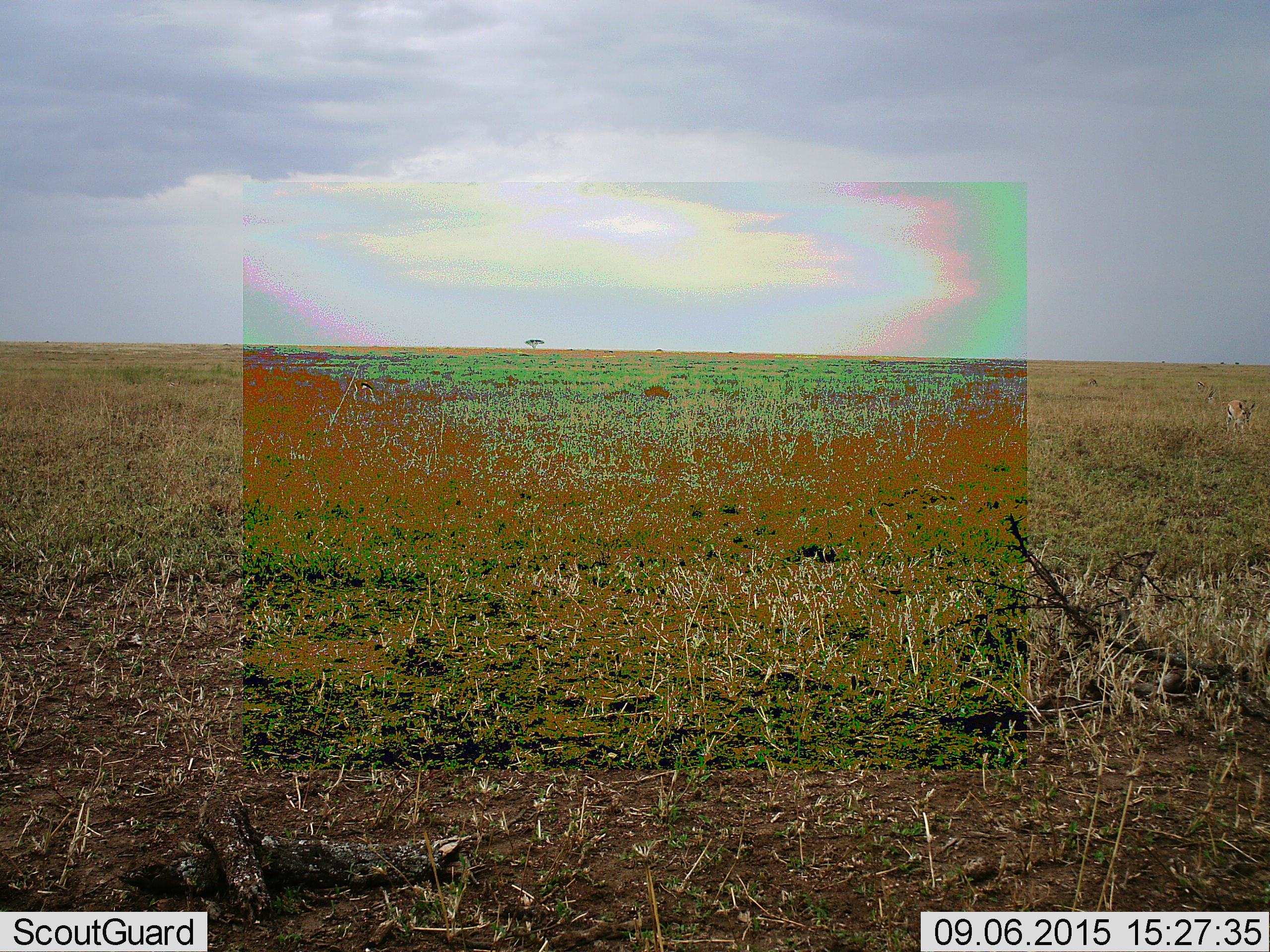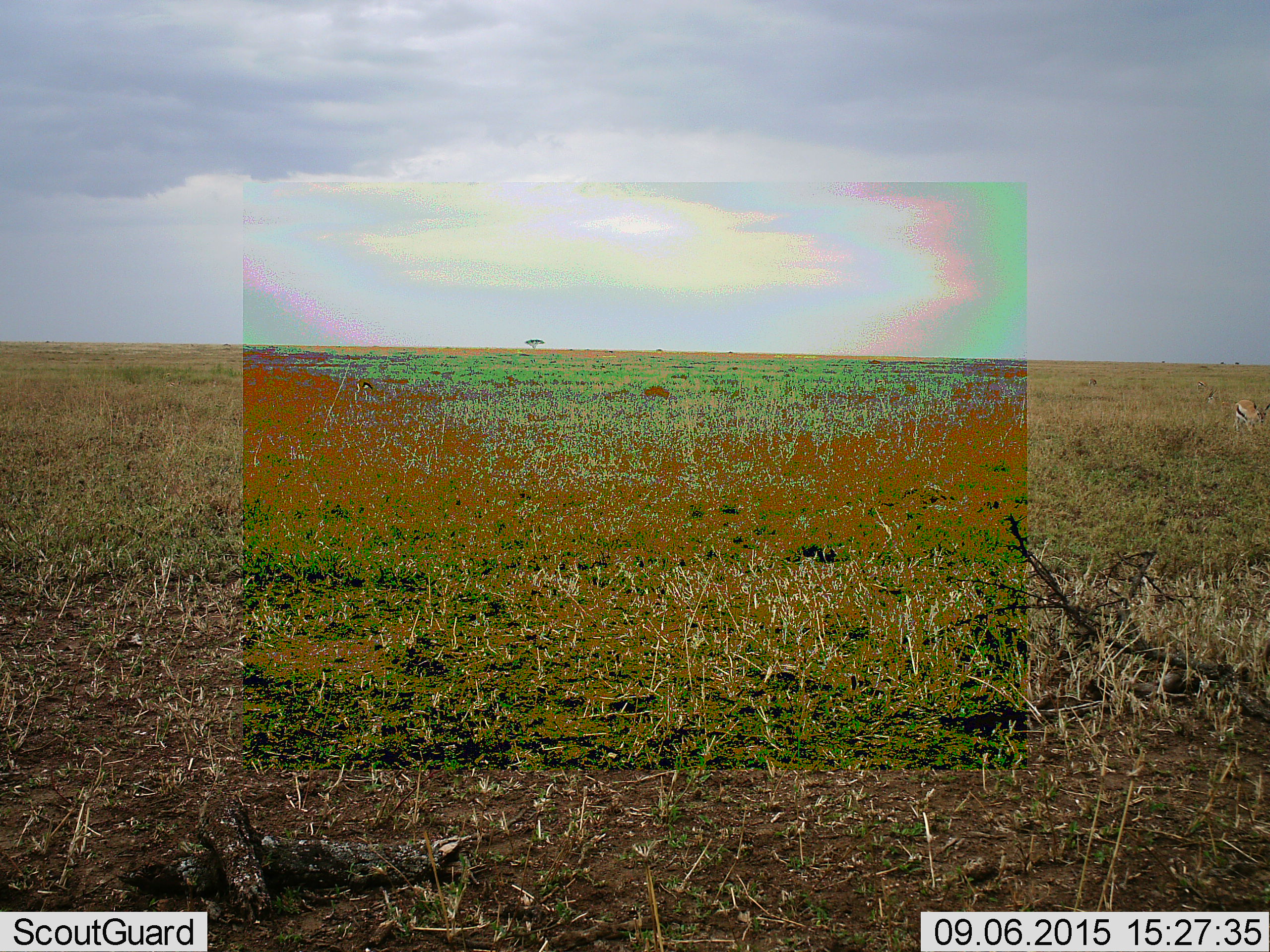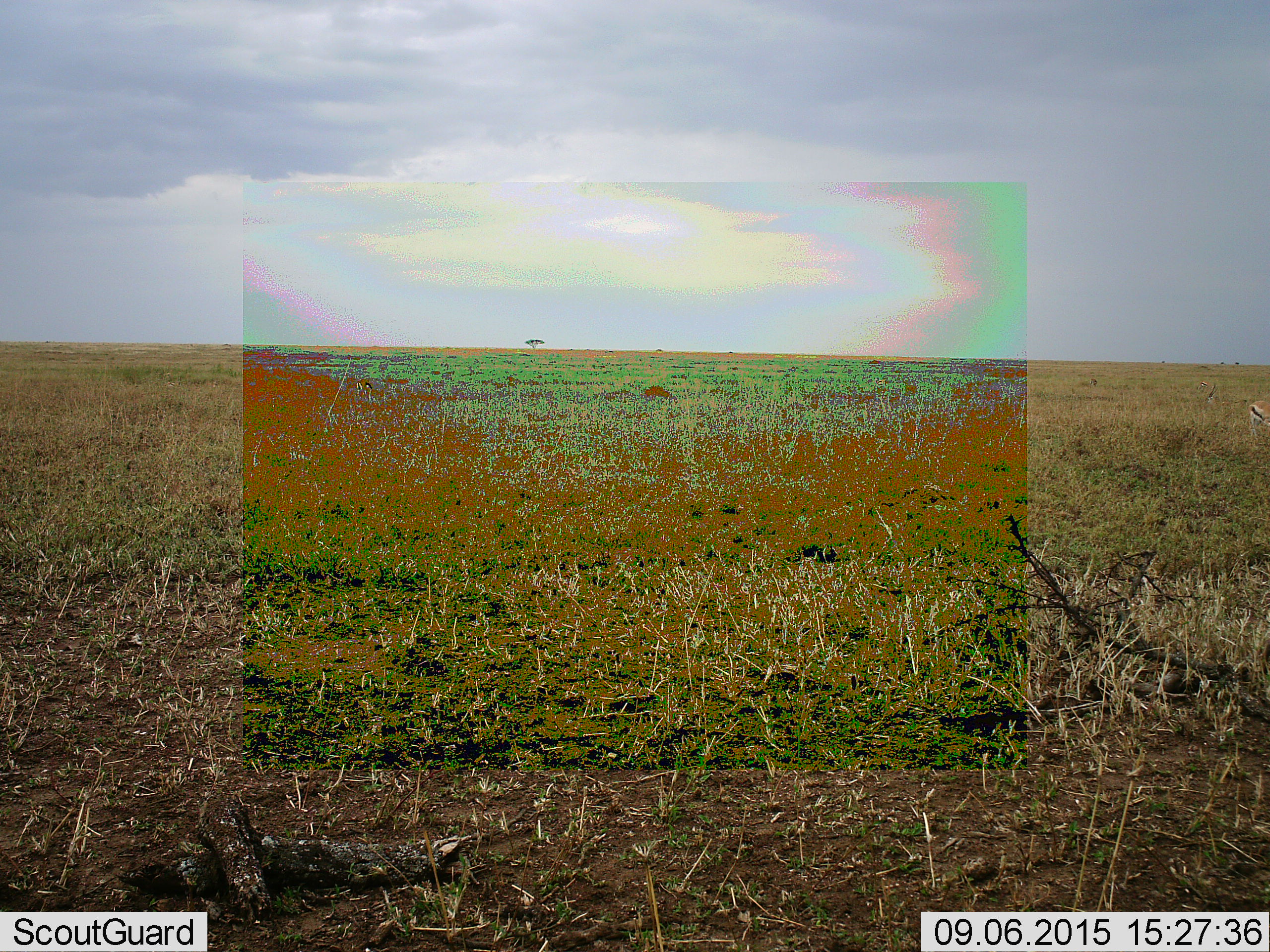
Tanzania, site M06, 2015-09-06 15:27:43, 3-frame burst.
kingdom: Animalia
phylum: Chordata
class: Mammalia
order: Artiodactyla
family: Bovidae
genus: Eudorcas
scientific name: Eudorcas thomsonii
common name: thomson's gazelle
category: gazellethomsons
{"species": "gazellethomsons (thomson's gazelle) (Eudorcas thomsonii)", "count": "3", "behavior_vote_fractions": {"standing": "0%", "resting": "0%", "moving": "60%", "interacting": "0%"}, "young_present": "0%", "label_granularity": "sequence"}